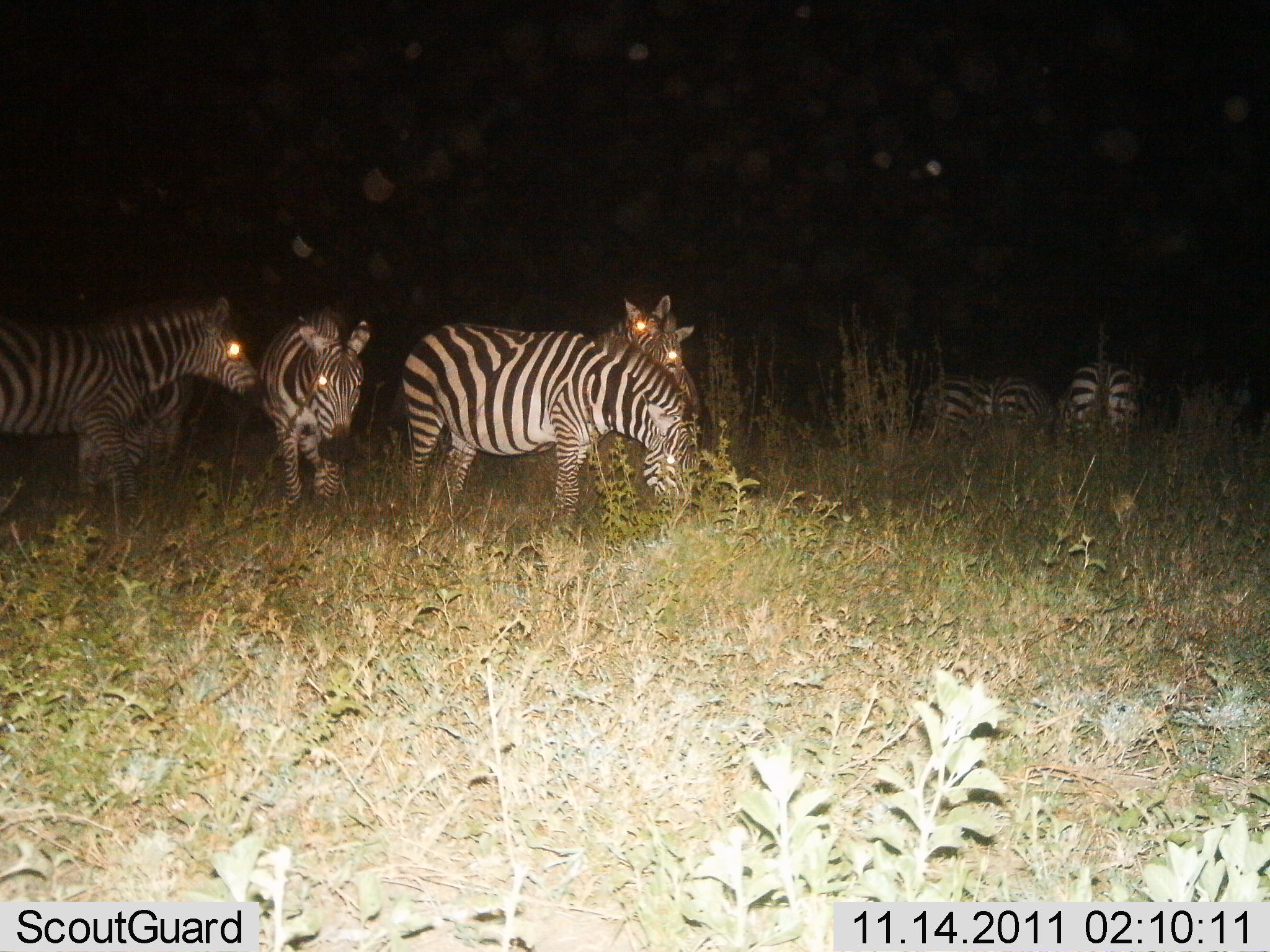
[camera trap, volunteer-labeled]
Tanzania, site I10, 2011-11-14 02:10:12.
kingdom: Animalia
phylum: Chordata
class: Mammalia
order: Perissodactyla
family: Equidae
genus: Equus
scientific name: Equus quagga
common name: plains zebra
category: zebra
Zebra (plains zebra) (Equus quagga), count 8. Behavior (volunteer vote fractions): standing 90%, resting 0%, moving 0%, interacting 10%. Young present (vote fraction): 0%. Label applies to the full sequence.